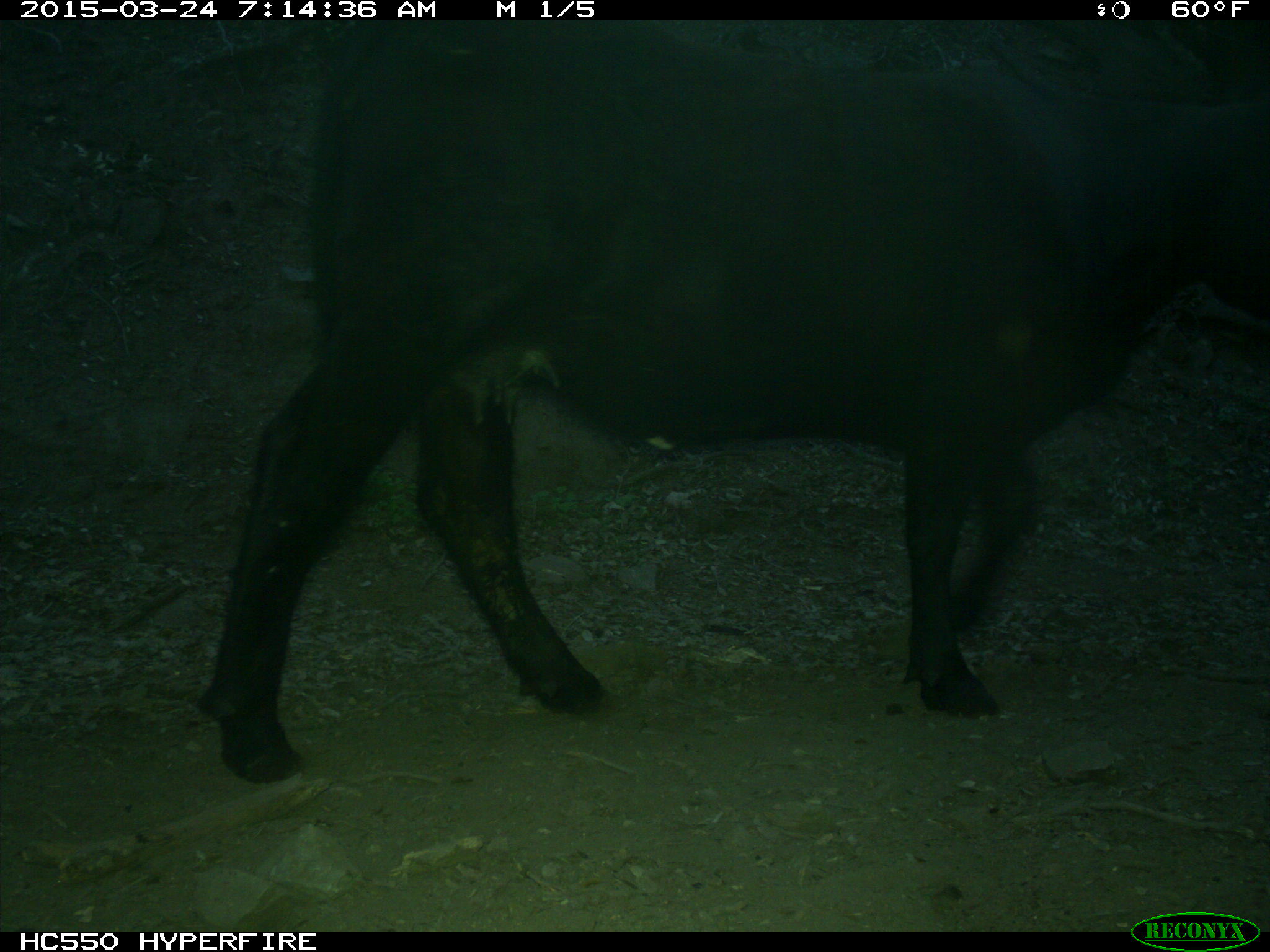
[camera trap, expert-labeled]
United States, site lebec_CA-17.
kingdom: Animalia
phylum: Chordata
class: Mammalia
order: Artiodactyla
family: Bovidae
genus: Bos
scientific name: Bos taurus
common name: domestic cow